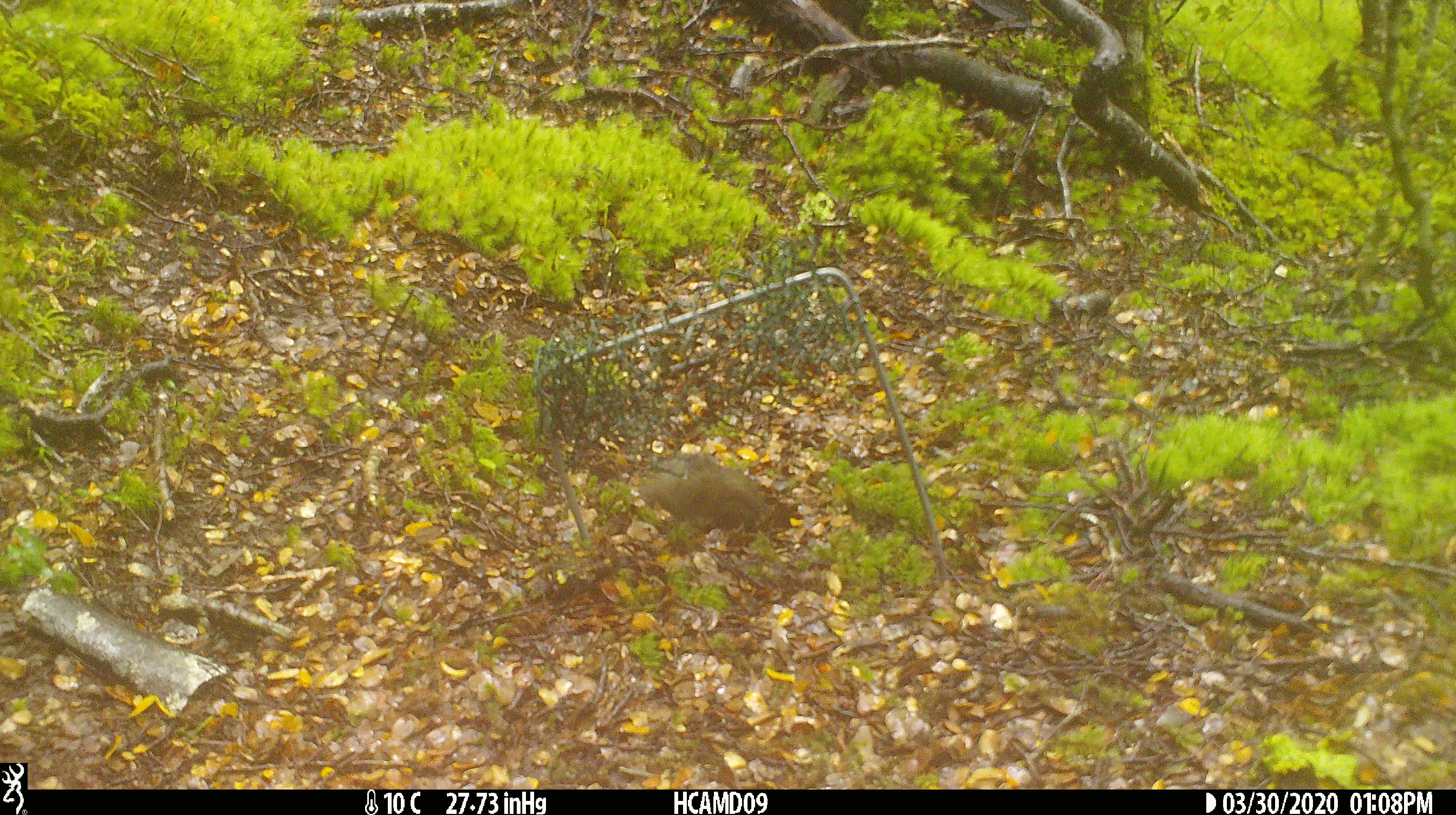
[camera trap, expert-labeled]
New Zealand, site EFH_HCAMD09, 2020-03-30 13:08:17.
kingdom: Animalia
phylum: Chordata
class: Mammalia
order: Rodentia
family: Muridae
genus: Mus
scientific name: Mus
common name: mouse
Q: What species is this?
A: Mouse (Mus).